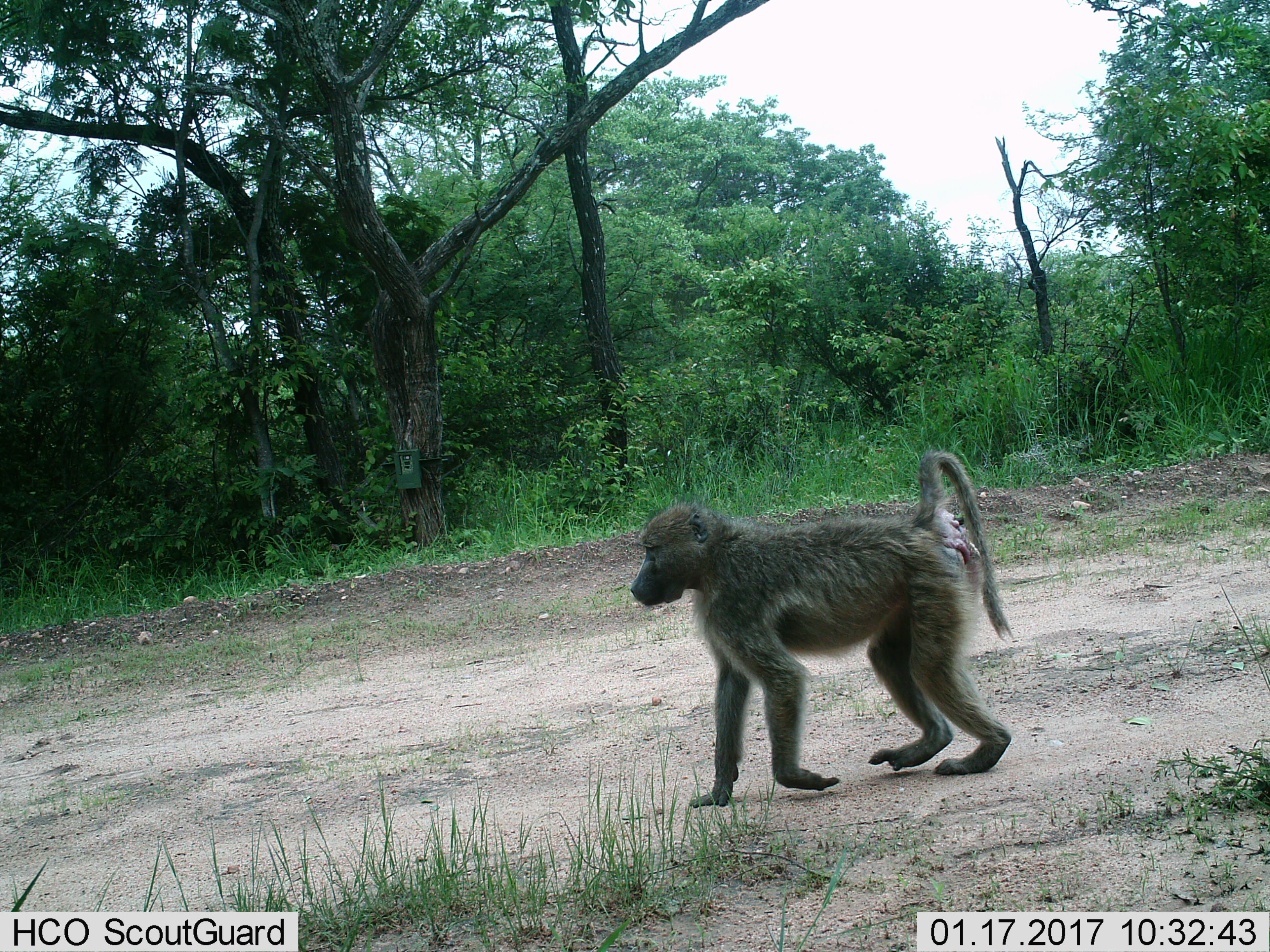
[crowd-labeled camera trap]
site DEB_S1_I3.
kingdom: Animalia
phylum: Chordata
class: Mammalia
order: Primates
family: Cercopithecidae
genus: Papio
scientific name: Papio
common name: baboon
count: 1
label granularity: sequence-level